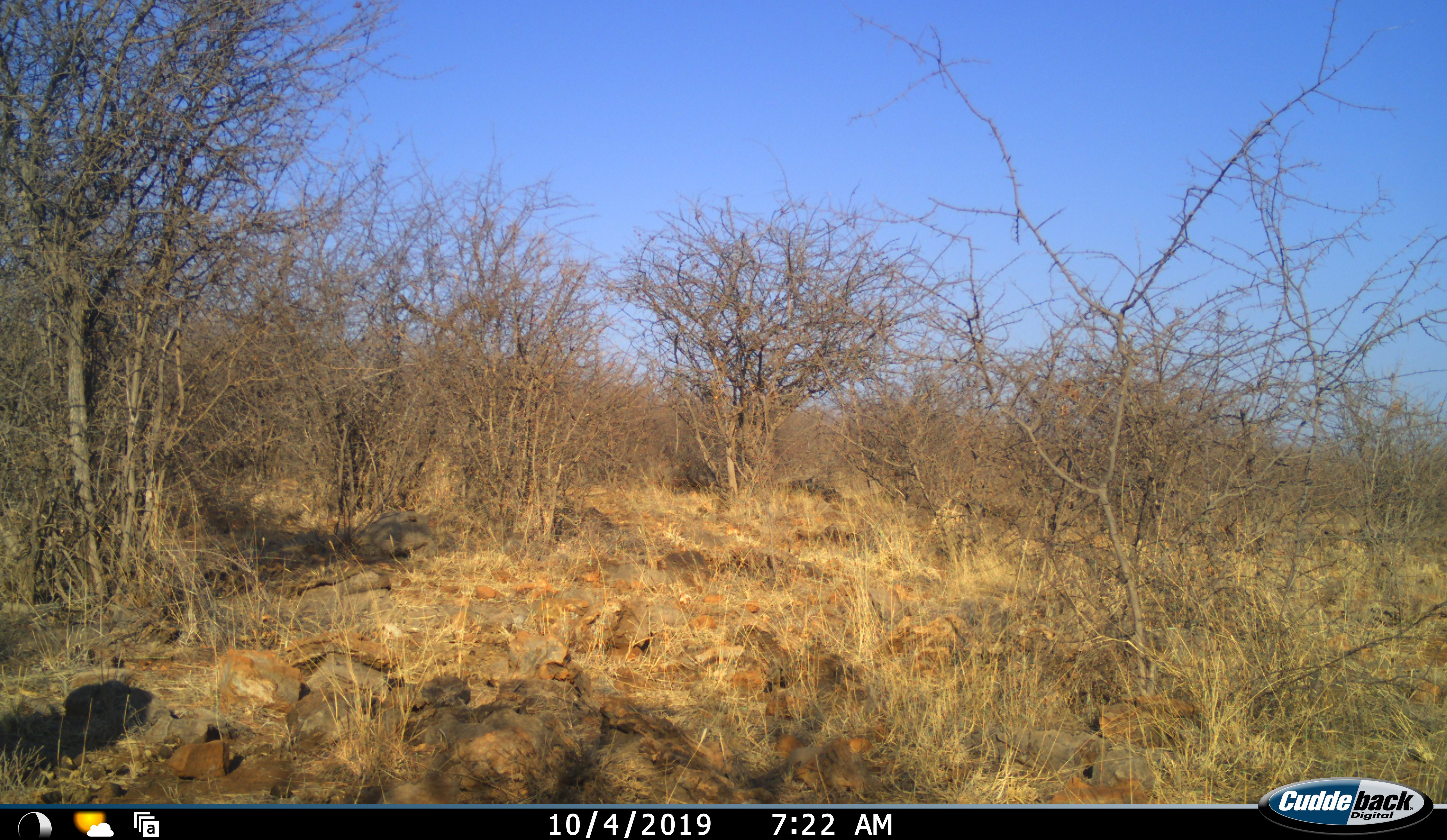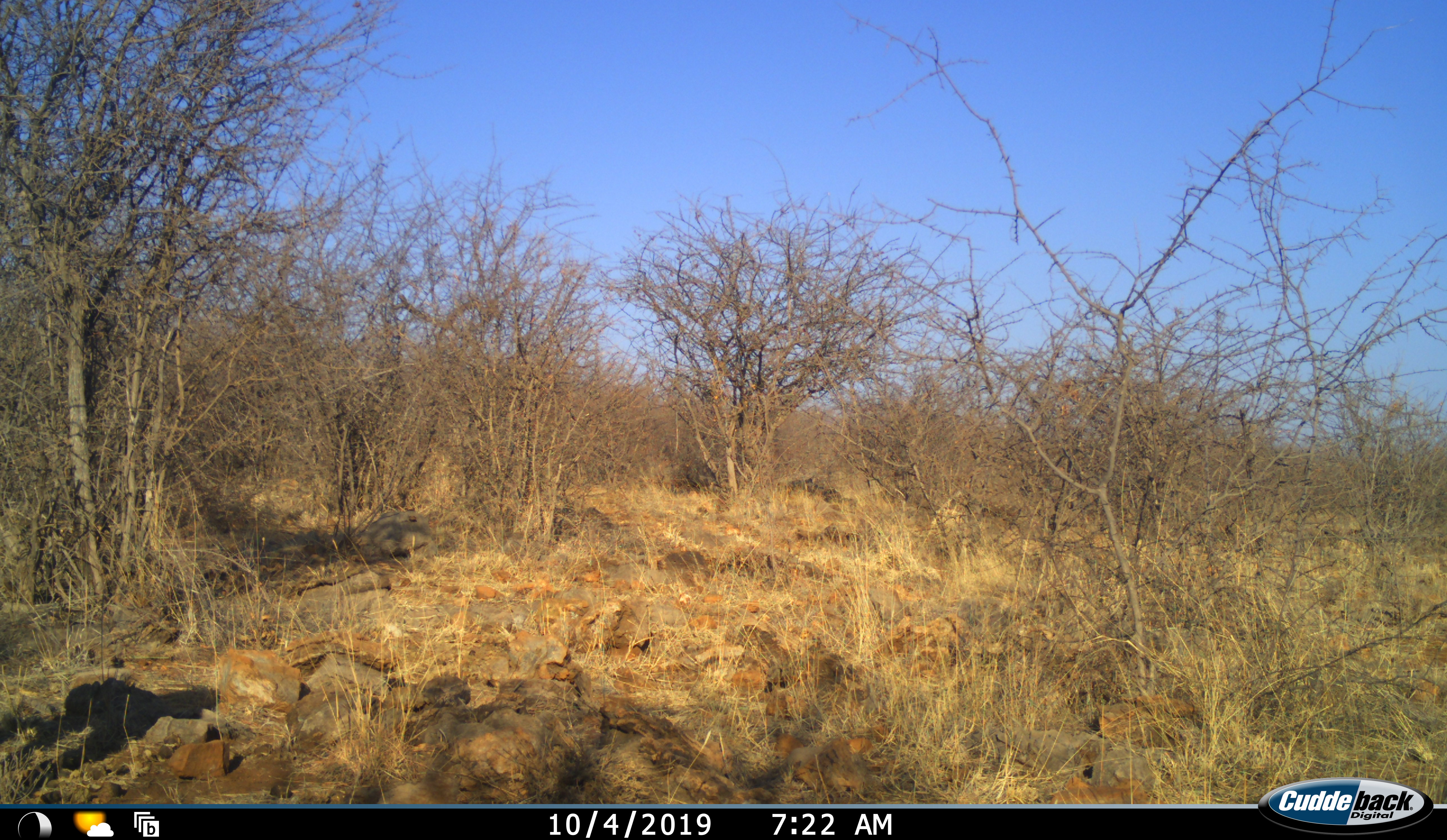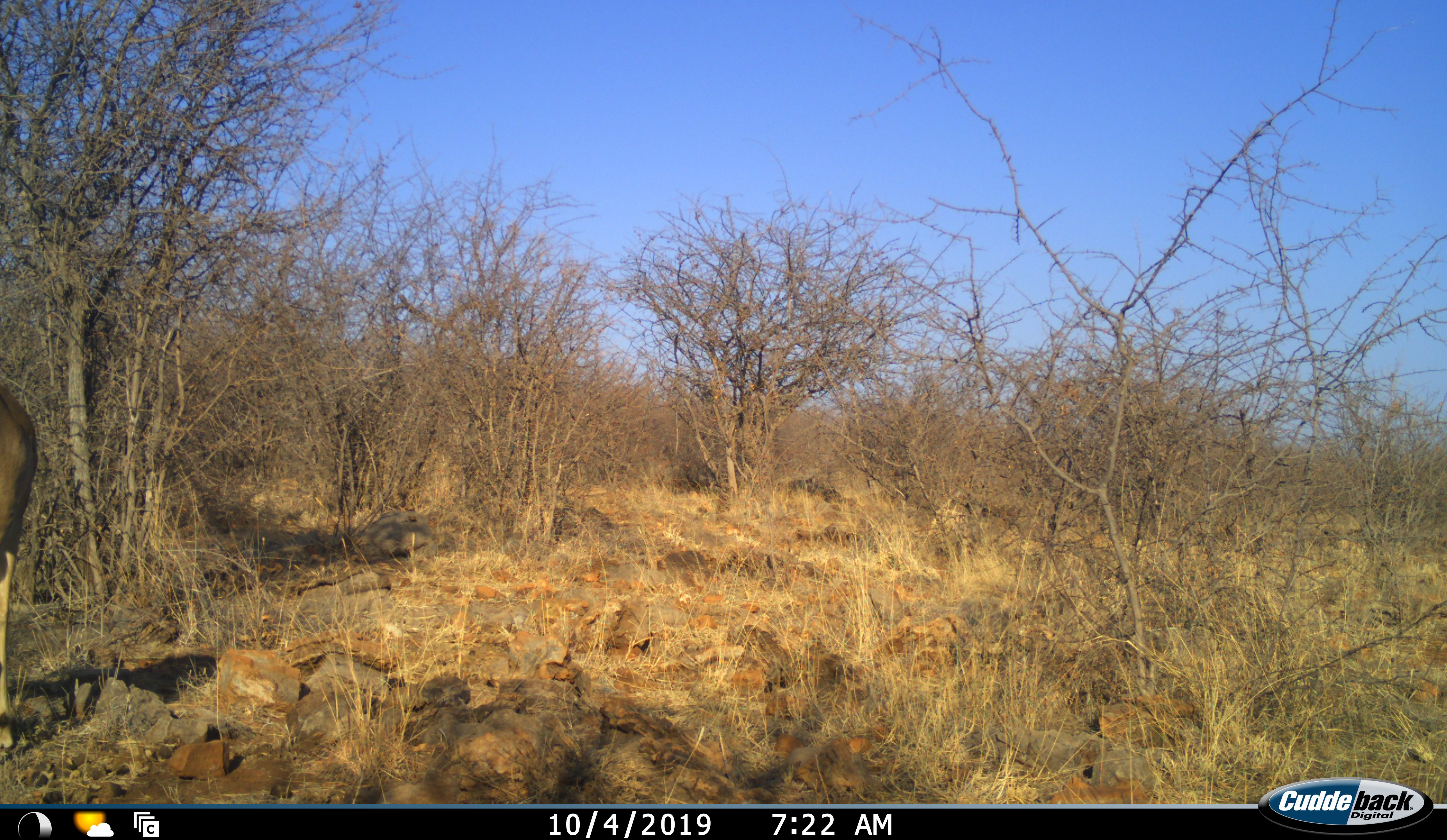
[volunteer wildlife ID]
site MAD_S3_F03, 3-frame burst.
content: unidentified animal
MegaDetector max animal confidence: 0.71